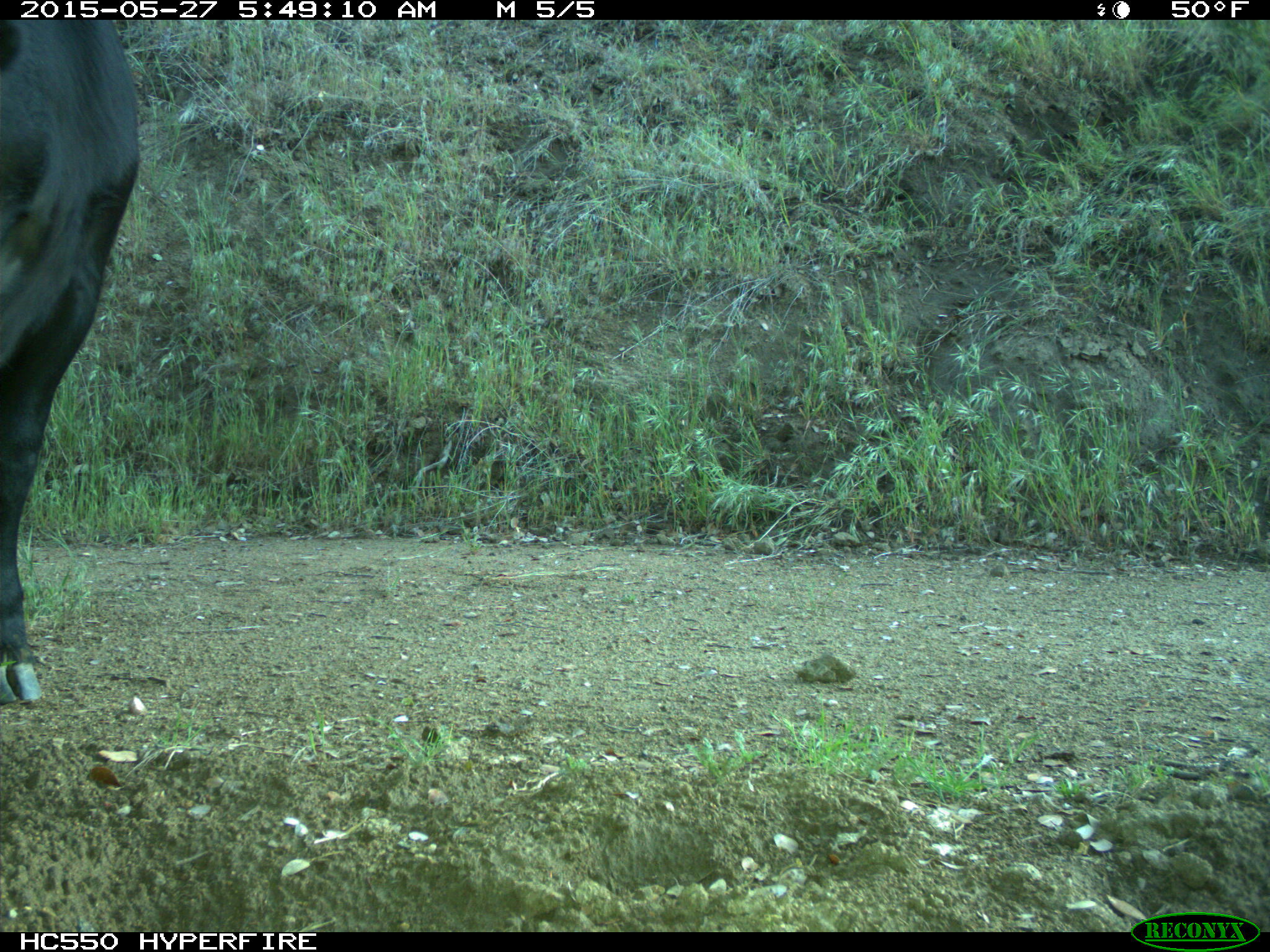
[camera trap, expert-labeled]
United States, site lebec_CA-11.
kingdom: Animalia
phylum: Chordata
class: Mammalia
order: Artiodactyla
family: Bovidae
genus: Bos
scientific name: Bos taurus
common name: domestic cow